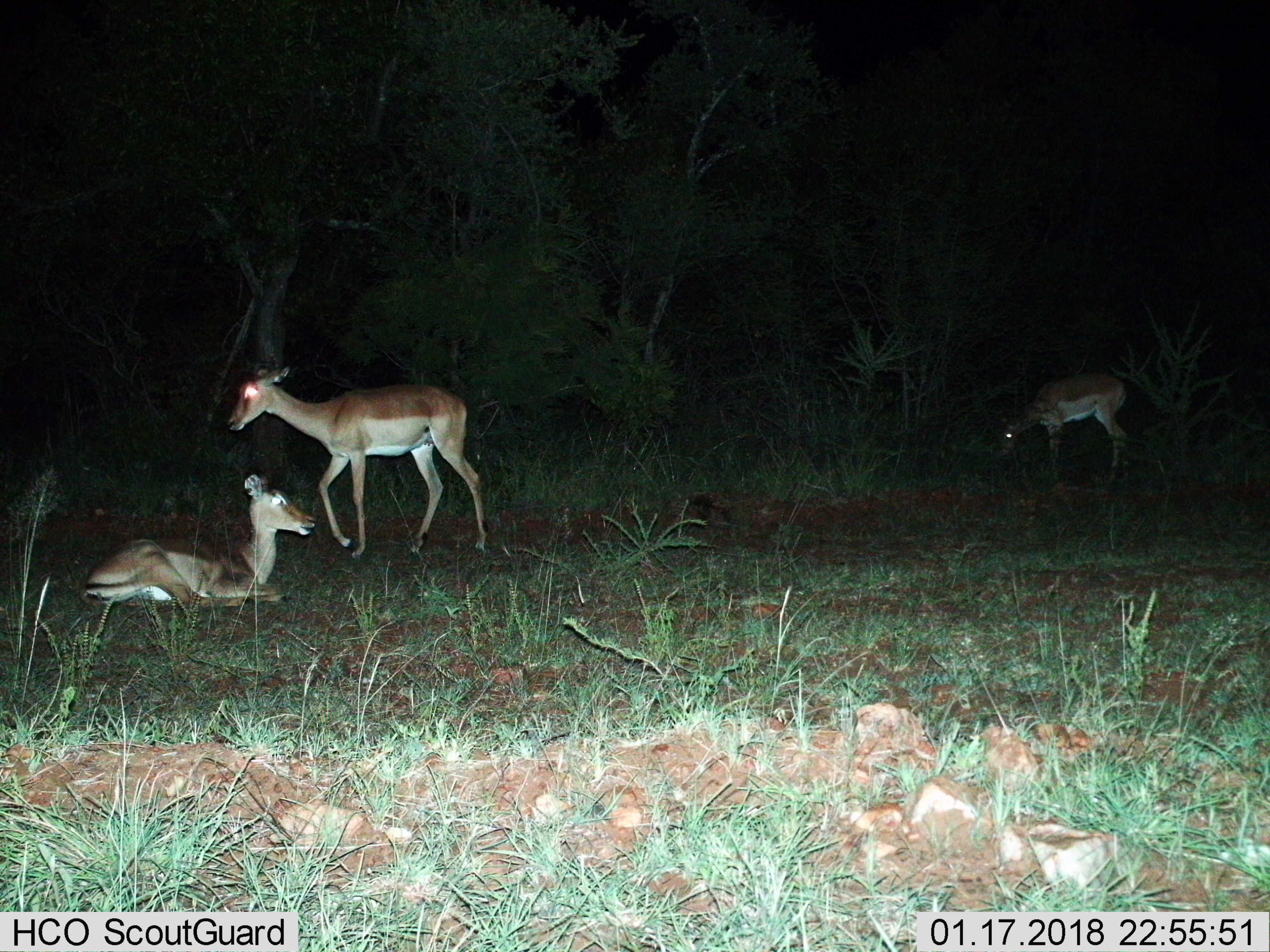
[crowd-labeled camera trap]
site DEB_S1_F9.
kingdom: Animalia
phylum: Chordata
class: Mammalia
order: Artiodactyla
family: Bovidae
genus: Aepyceros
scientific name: Aepyceros melampus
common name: impala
Impala (Aepyceros melampus), count 3. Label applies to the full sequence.